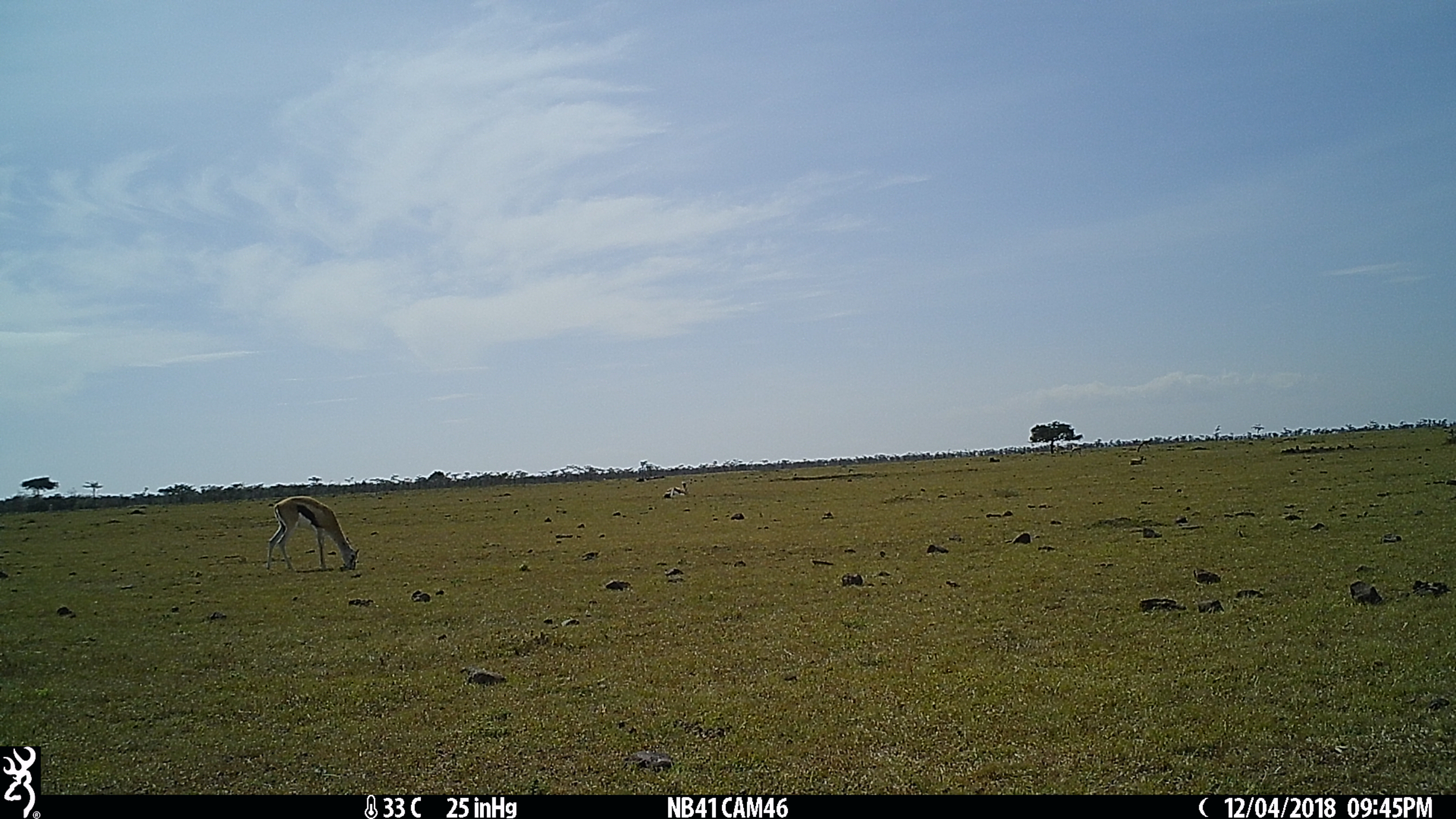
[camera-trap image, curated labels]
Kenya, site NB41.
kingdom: Animalia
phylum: Chordata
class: Mammalia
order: Artiodactyla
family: Bovidae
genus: Eudorcas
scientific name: Eudorcas thomsonii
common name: thomon's gazelle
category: gazelle thomsons